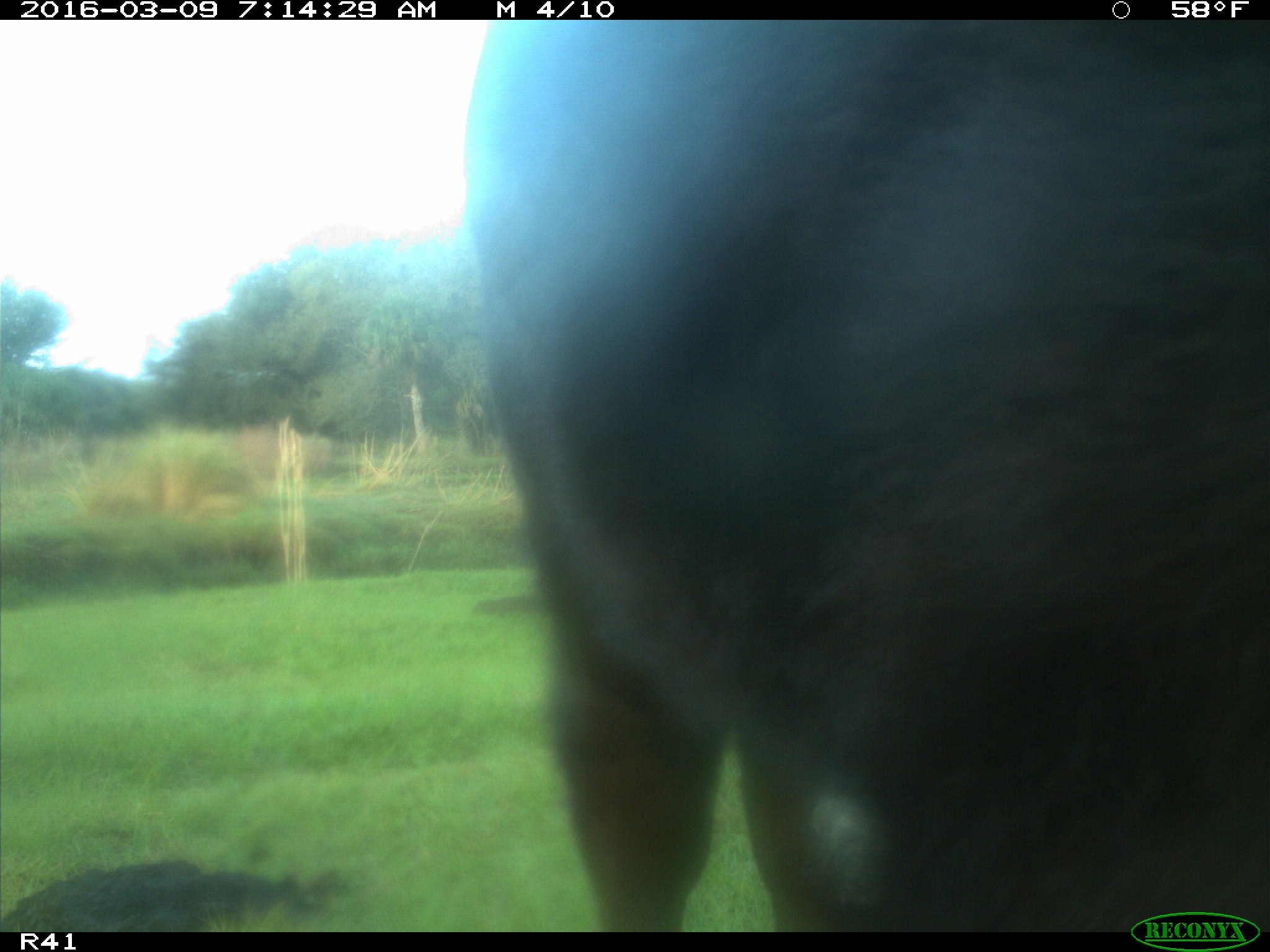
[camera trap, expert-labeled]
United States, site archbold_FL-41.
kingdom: Animalia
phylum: Chordata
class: Mammalia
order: Artiodactyla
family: Bovidae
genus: Bos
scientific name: Bos taurus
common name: domestic cow